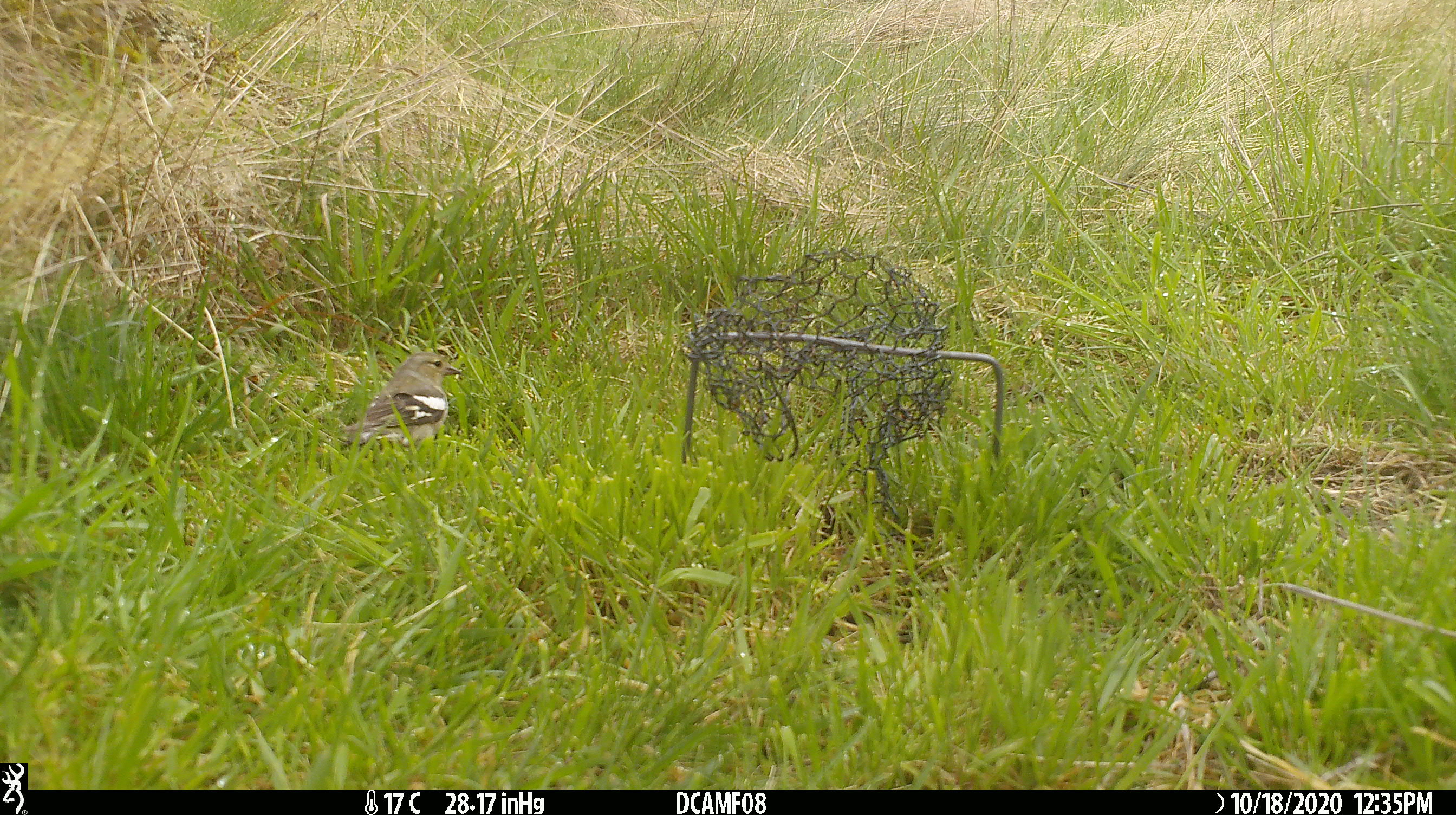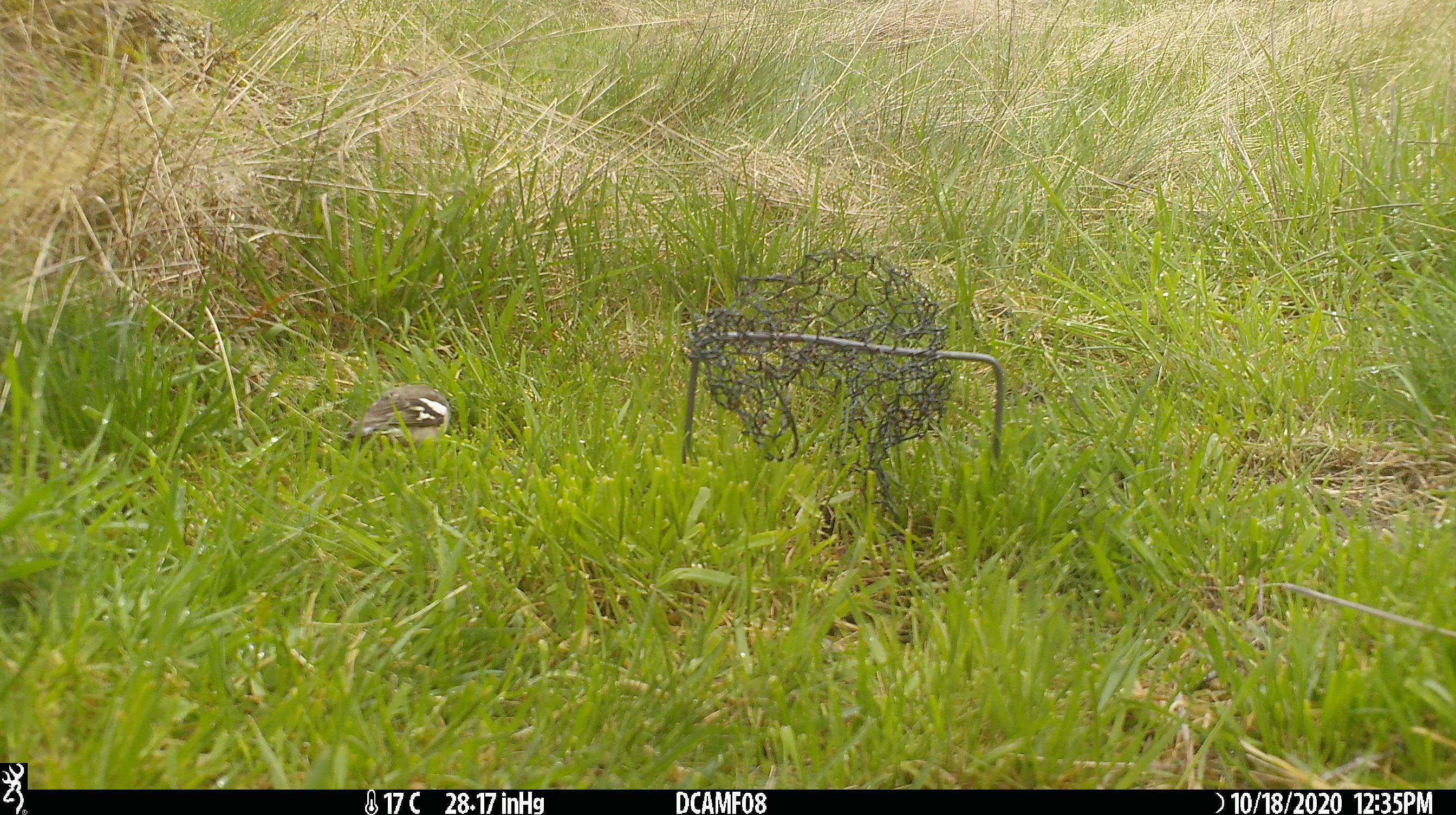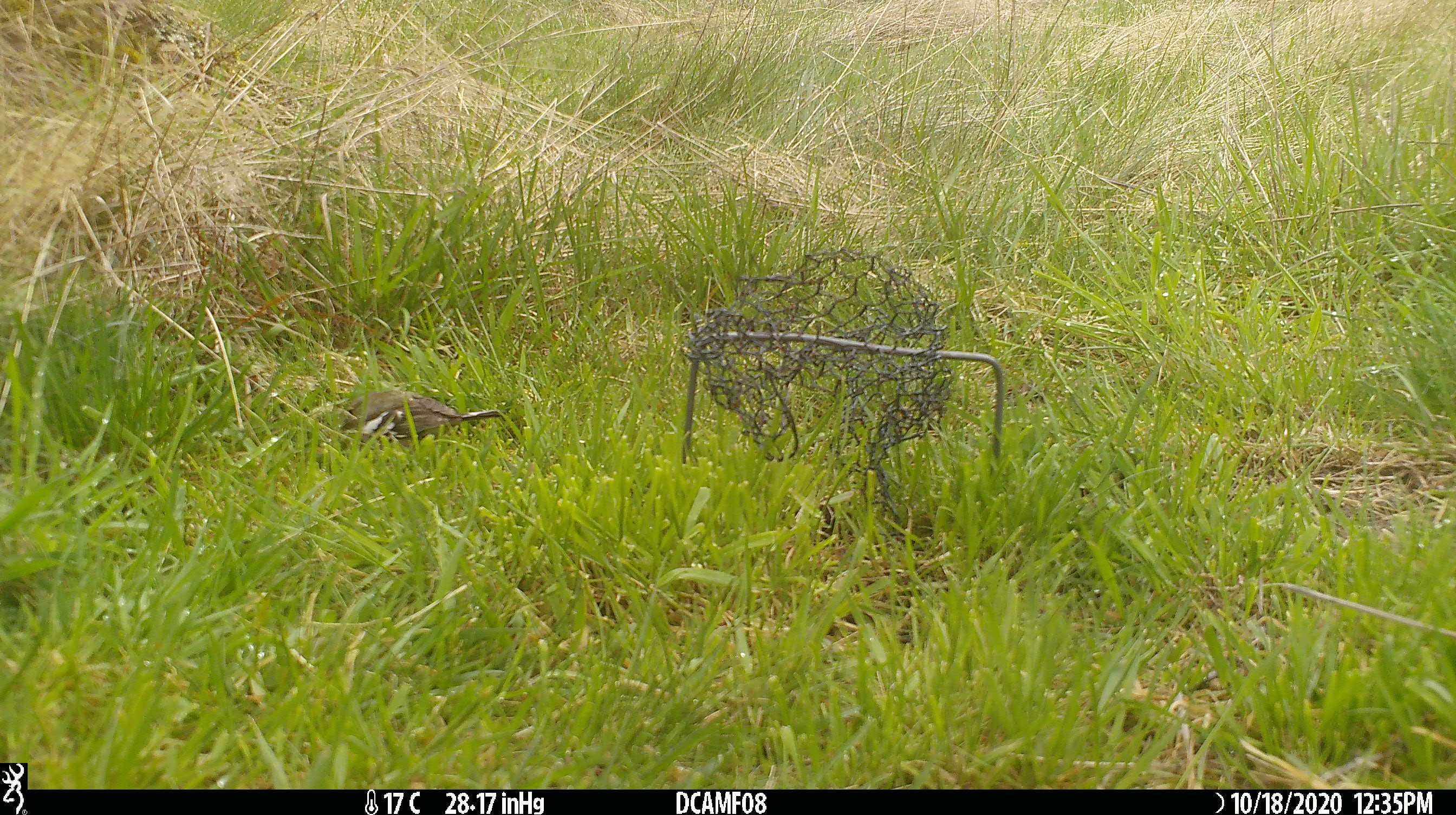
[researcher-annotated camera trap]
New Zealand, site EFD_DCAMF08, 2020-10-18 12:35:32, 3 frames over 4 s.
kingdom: Animalia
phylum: Chordata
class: Aves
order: Passeriformes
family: Fringillidae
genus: Fringilla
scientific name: Fringilla coelebs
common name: common chaffinch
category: chaffinch